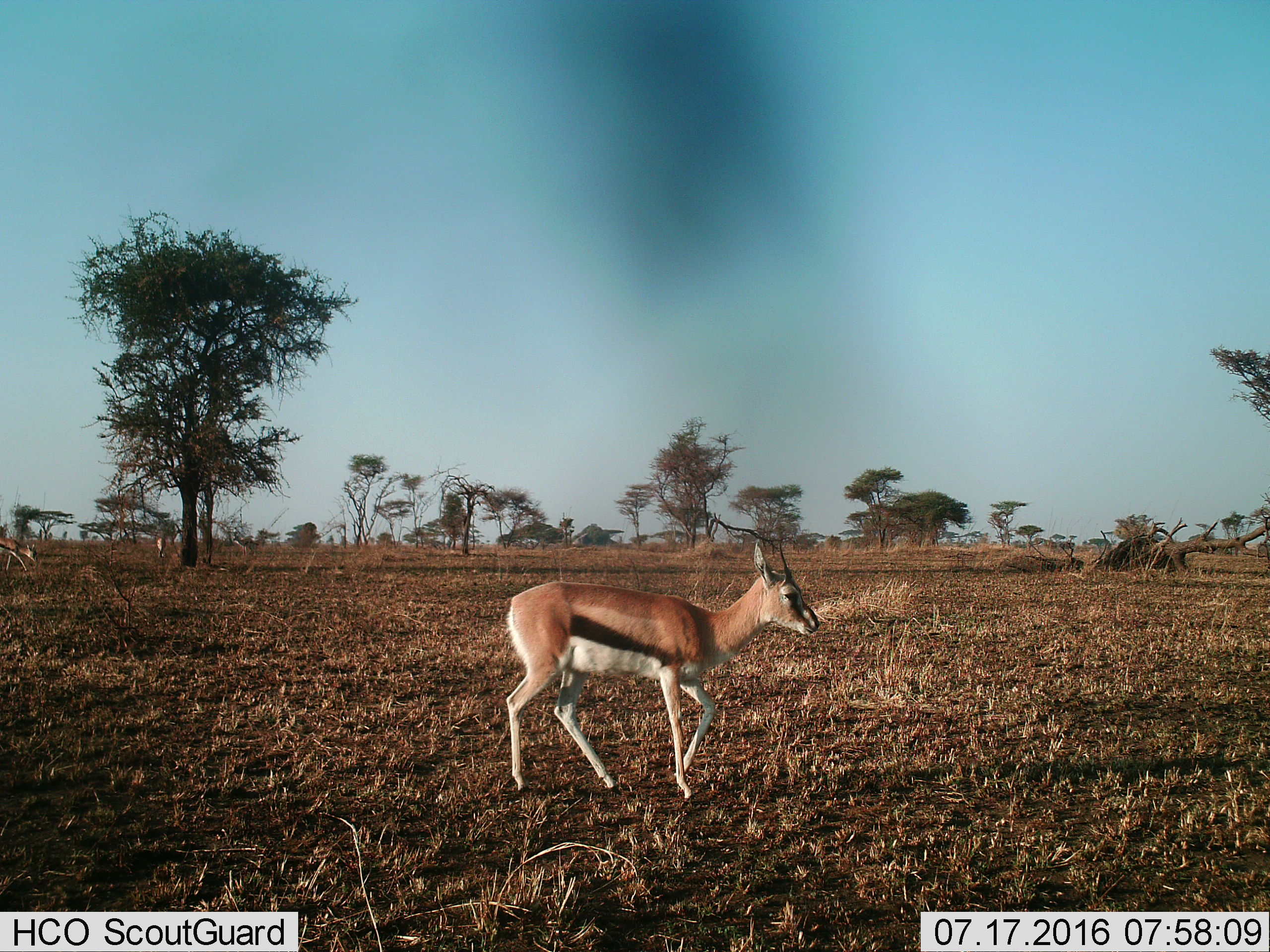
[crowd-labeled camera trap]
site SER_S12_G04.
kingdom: Animalia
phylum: Chordata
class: Mammalia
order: Artiodactyla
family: Bovidae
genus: Eudorcas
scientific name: Eudorcas thomsonii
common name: thomson's gazelle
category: gazellethomsons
Gazellethomsons (thomson's gazelle) (Eudorcas thomsonii), count 3. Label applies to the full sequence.